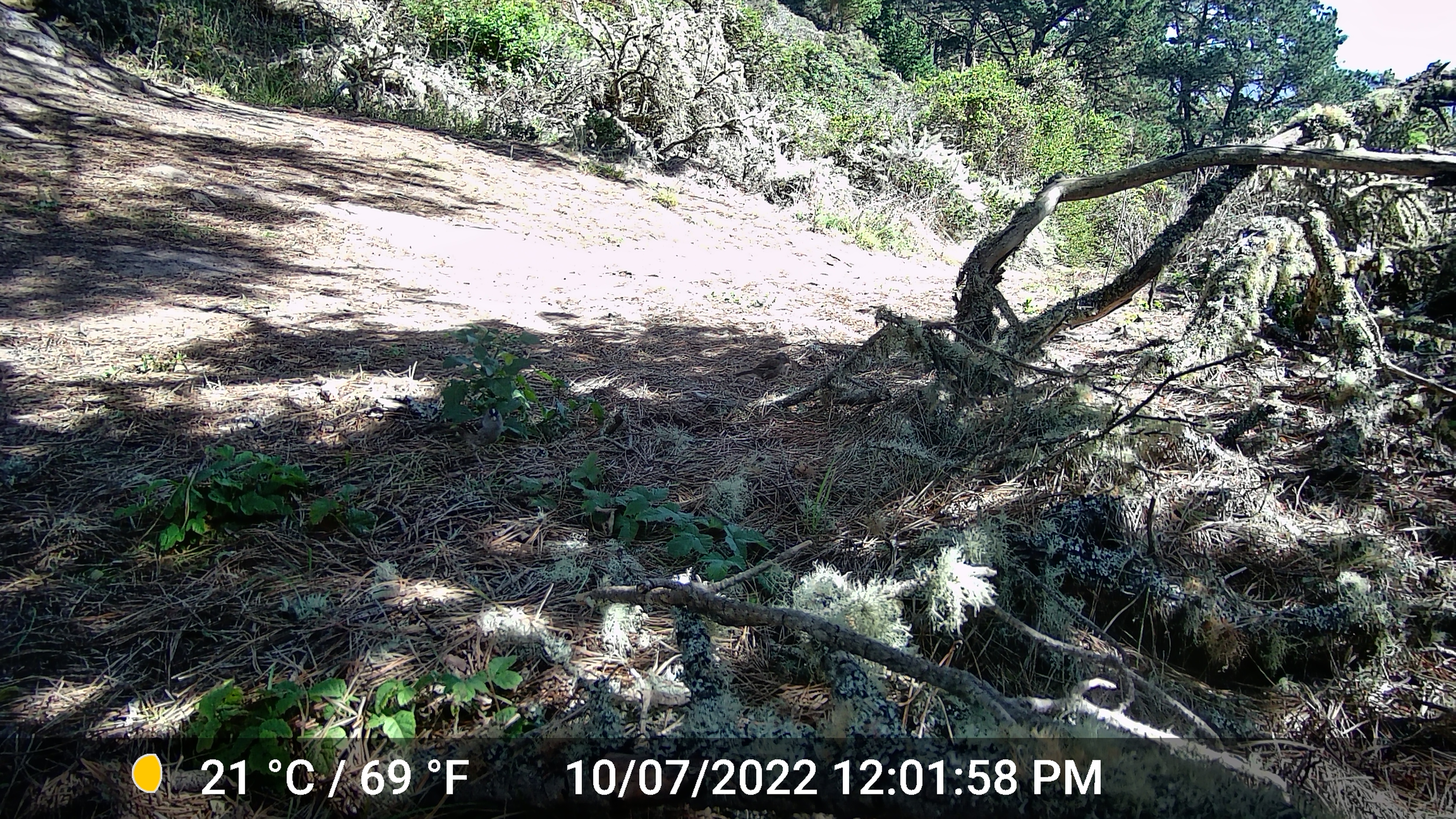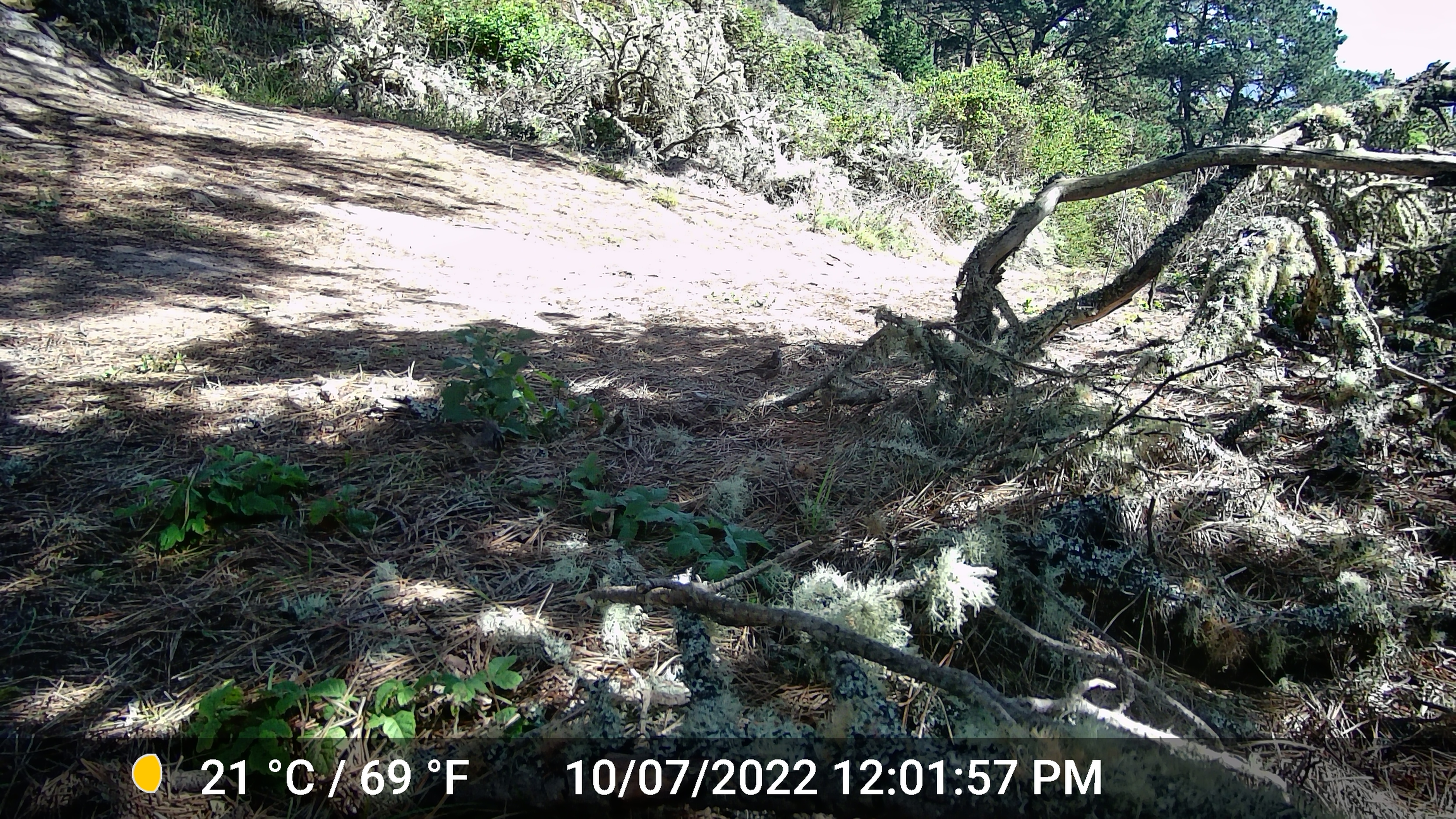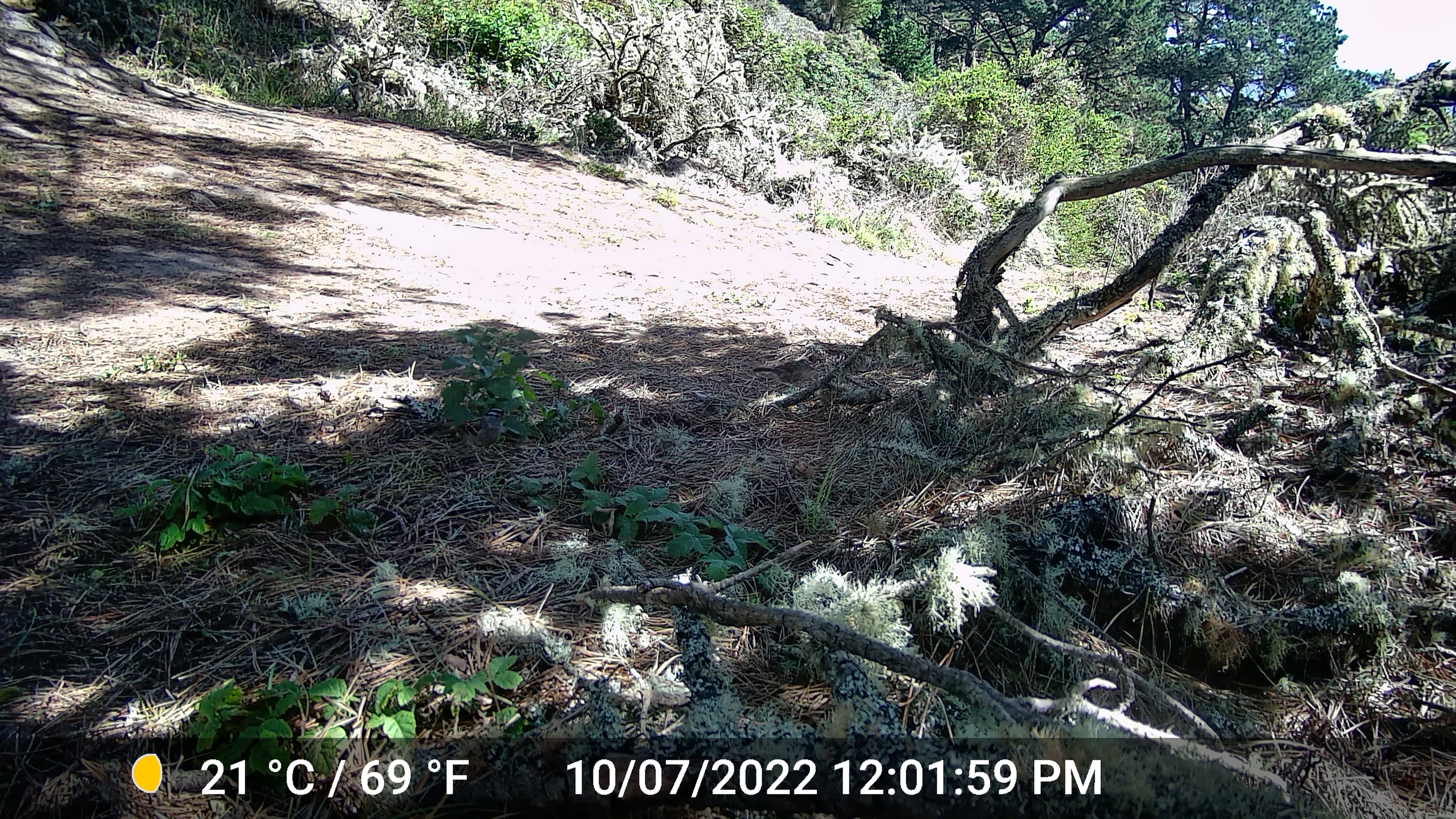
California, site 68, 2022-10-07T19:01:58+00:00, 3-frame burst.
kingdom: Animalia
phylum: Chordata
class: Aves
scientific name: Aves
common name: bird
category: unknown bird